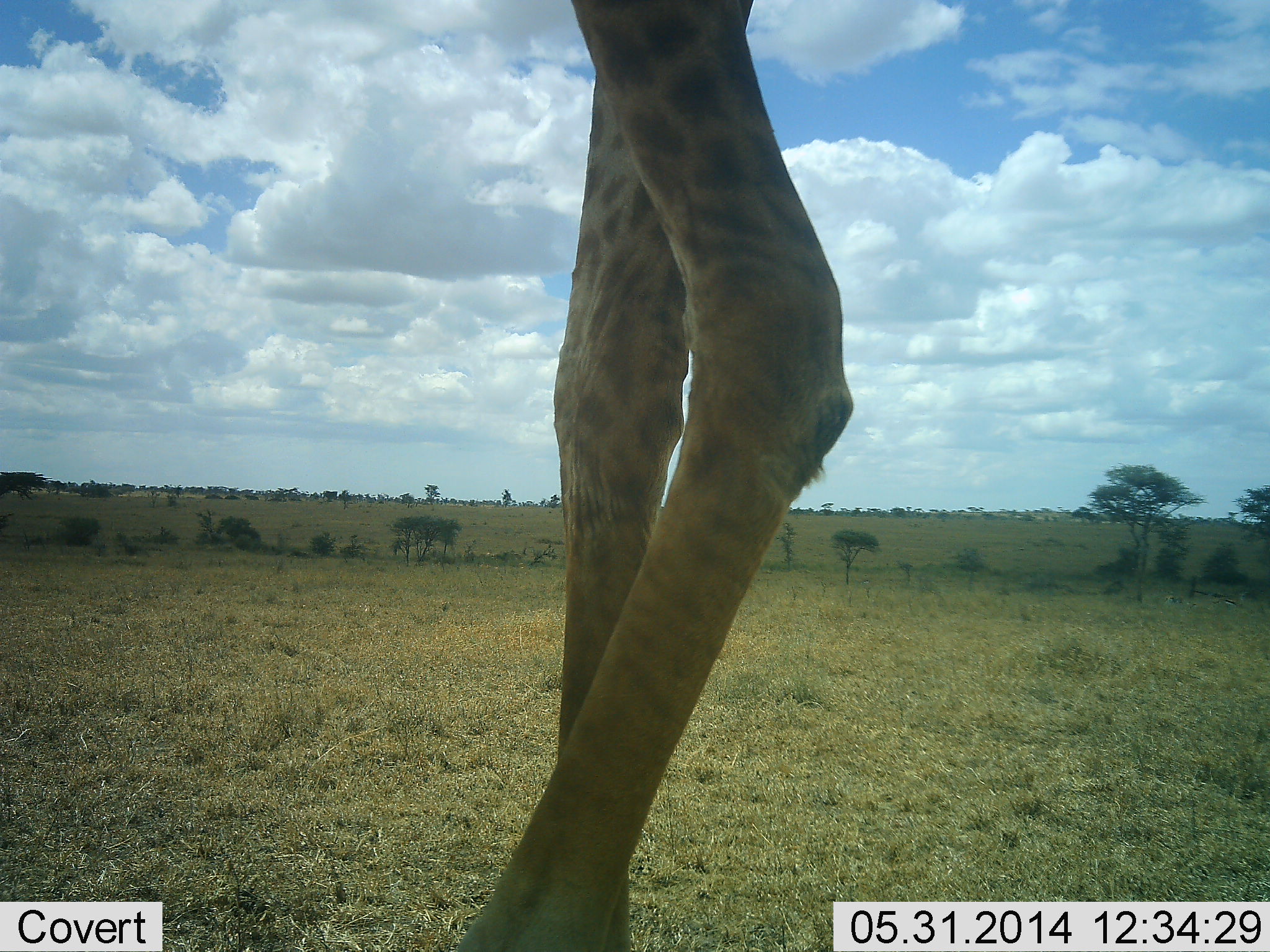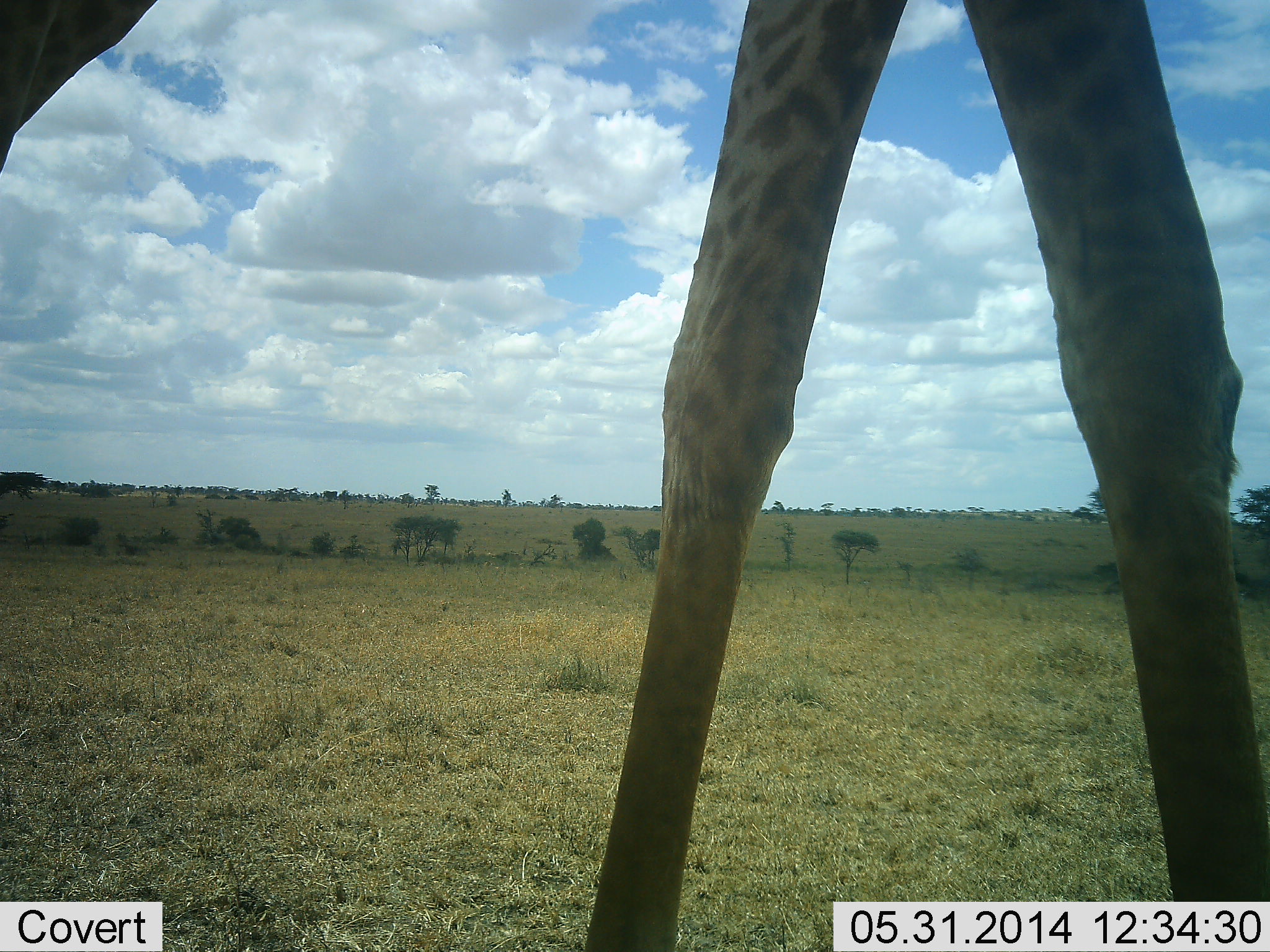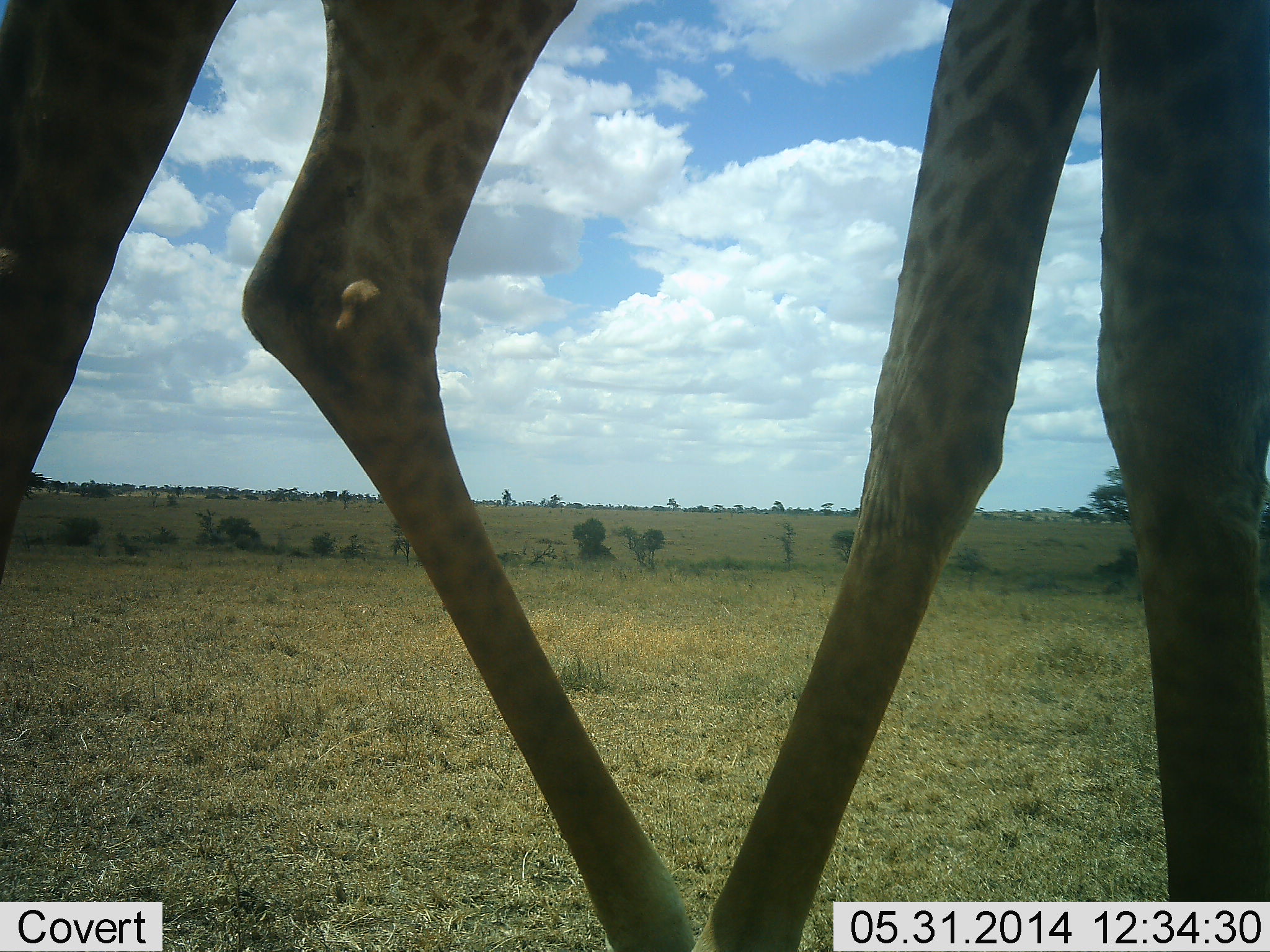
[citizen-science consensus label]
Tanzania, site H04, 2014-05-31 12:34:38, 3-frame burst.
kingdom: Animalia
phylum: Chordata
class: Mammalia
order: Artiodactyla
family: Giraffidae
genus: Giraffa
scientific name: Giraffa camelopardalis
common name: giraffe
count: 1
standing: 10%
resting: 0%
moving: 90%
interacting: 0%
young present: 0%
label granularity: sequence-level